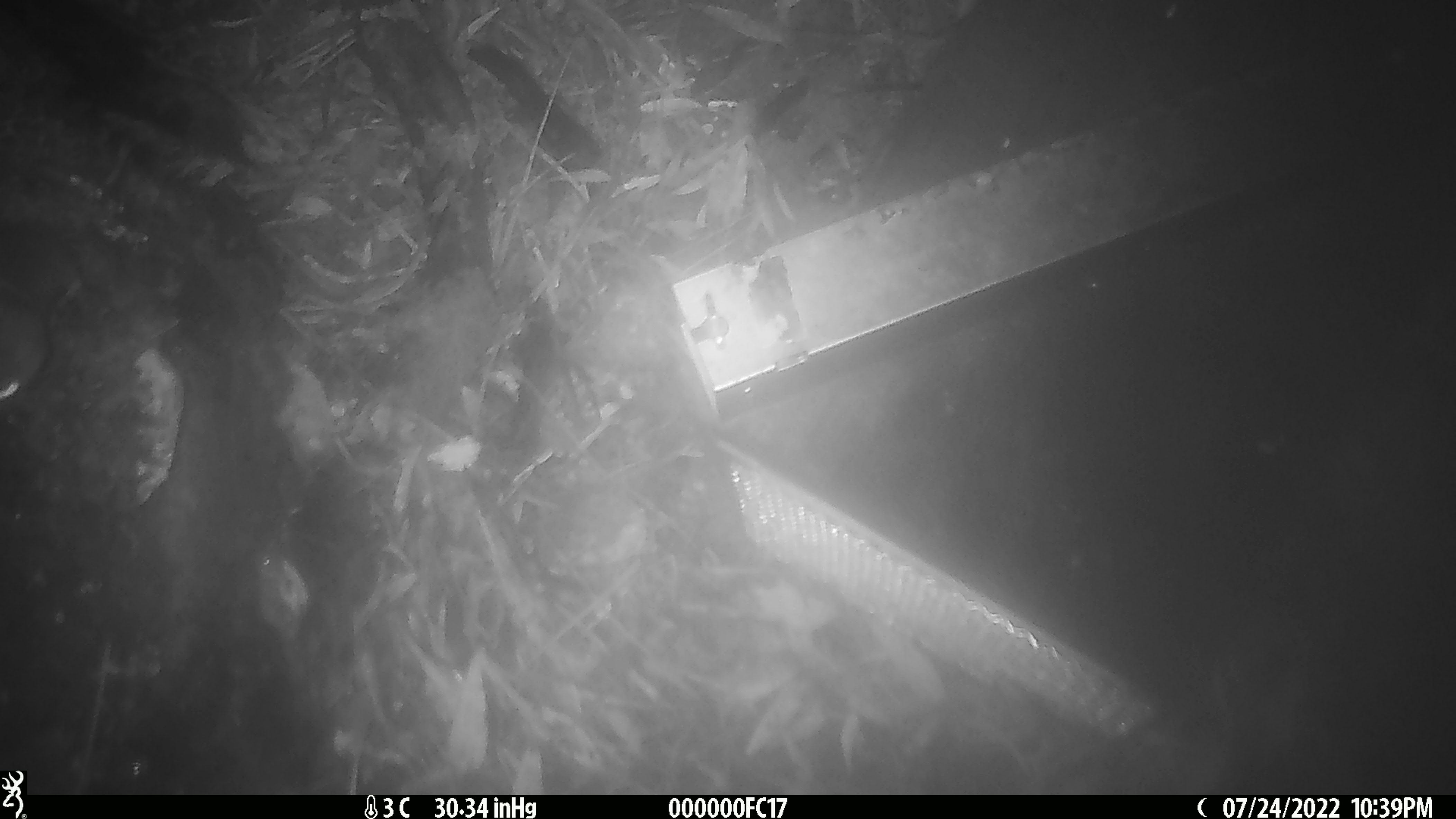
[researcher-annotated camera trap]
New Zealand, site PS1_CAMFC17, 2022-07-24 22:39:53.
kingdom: Animalia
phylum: Chordata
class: Mammalia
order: Rodentia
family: Muridae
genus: Mus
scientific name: Mus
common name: mouse